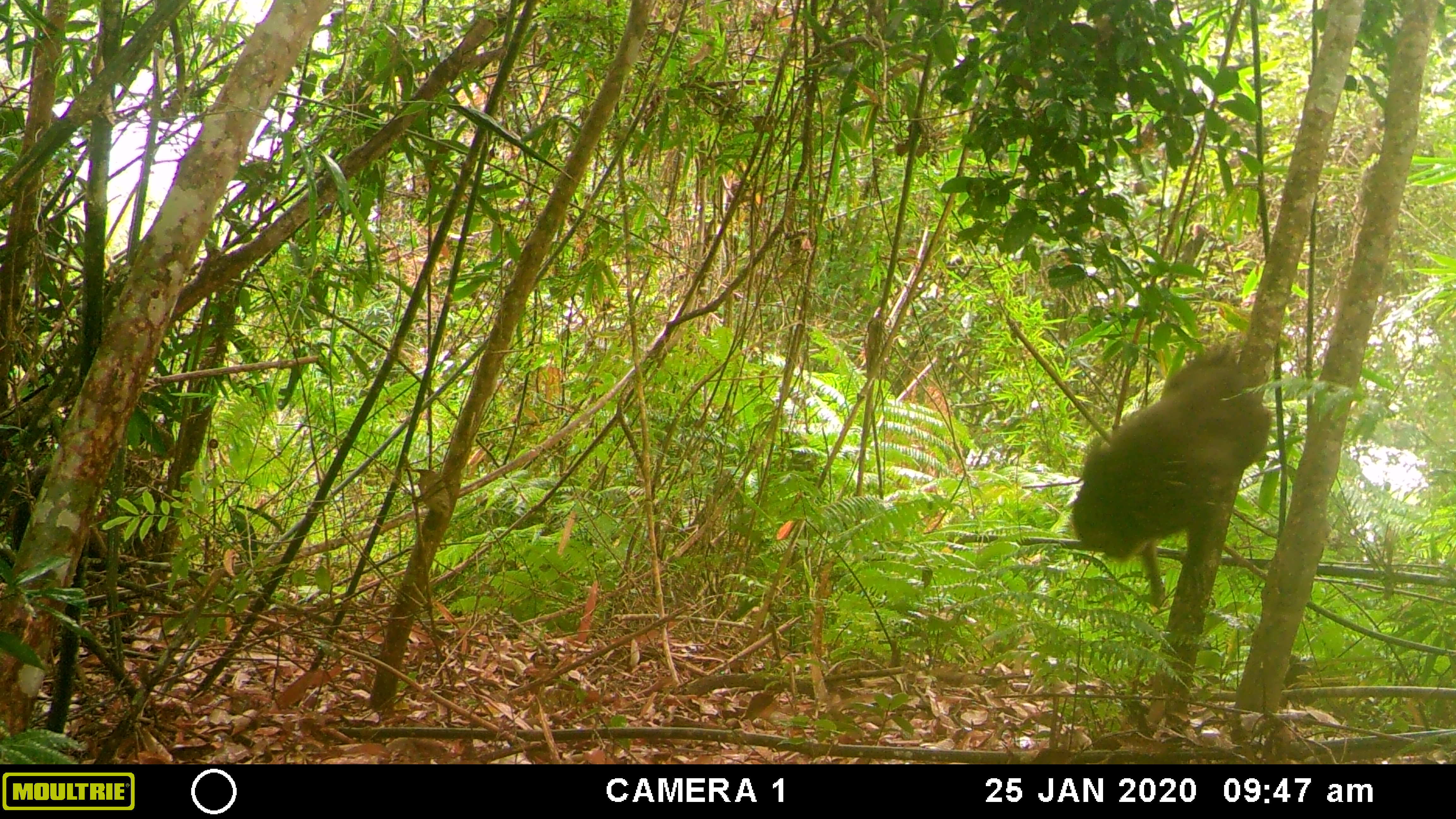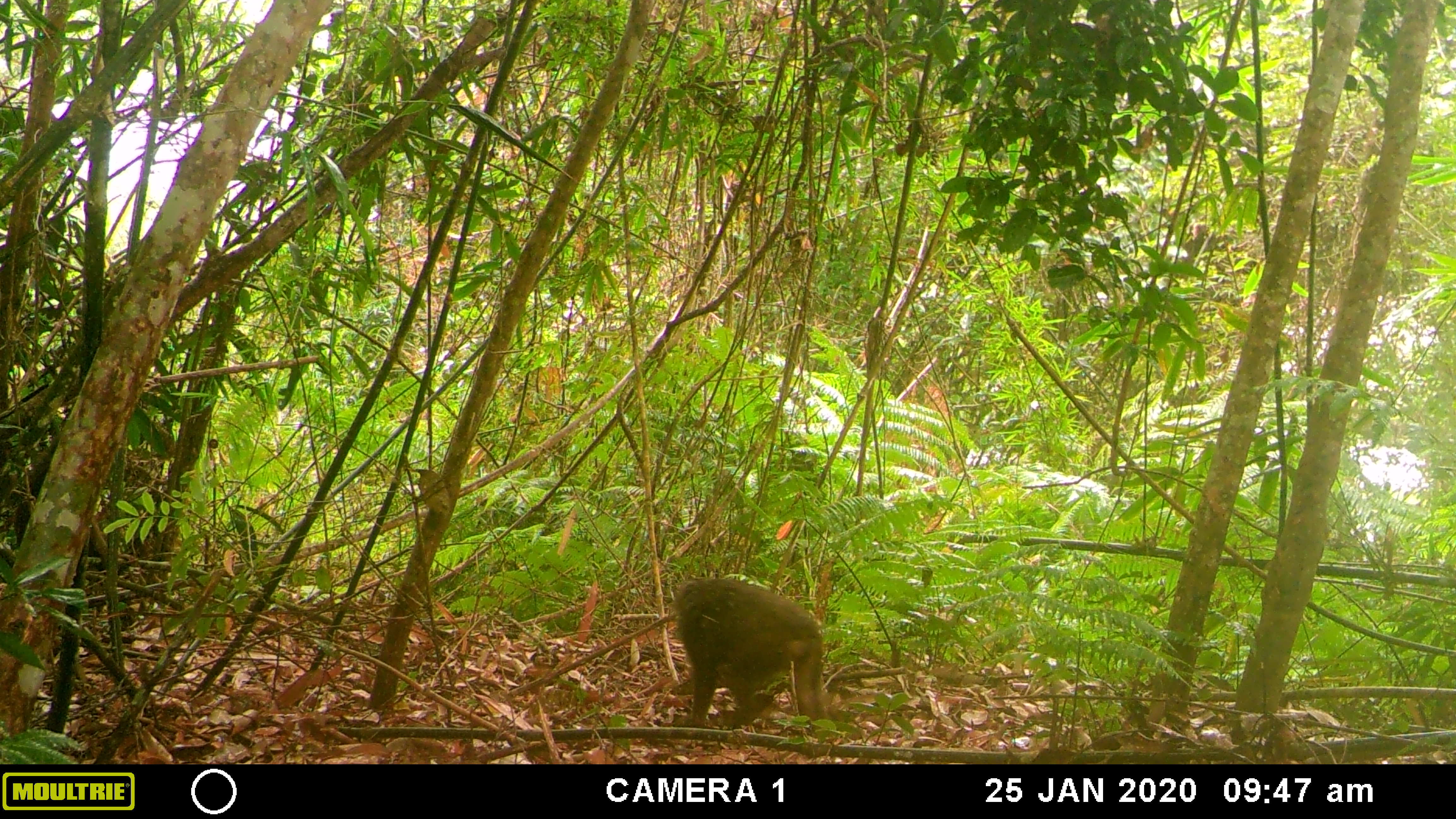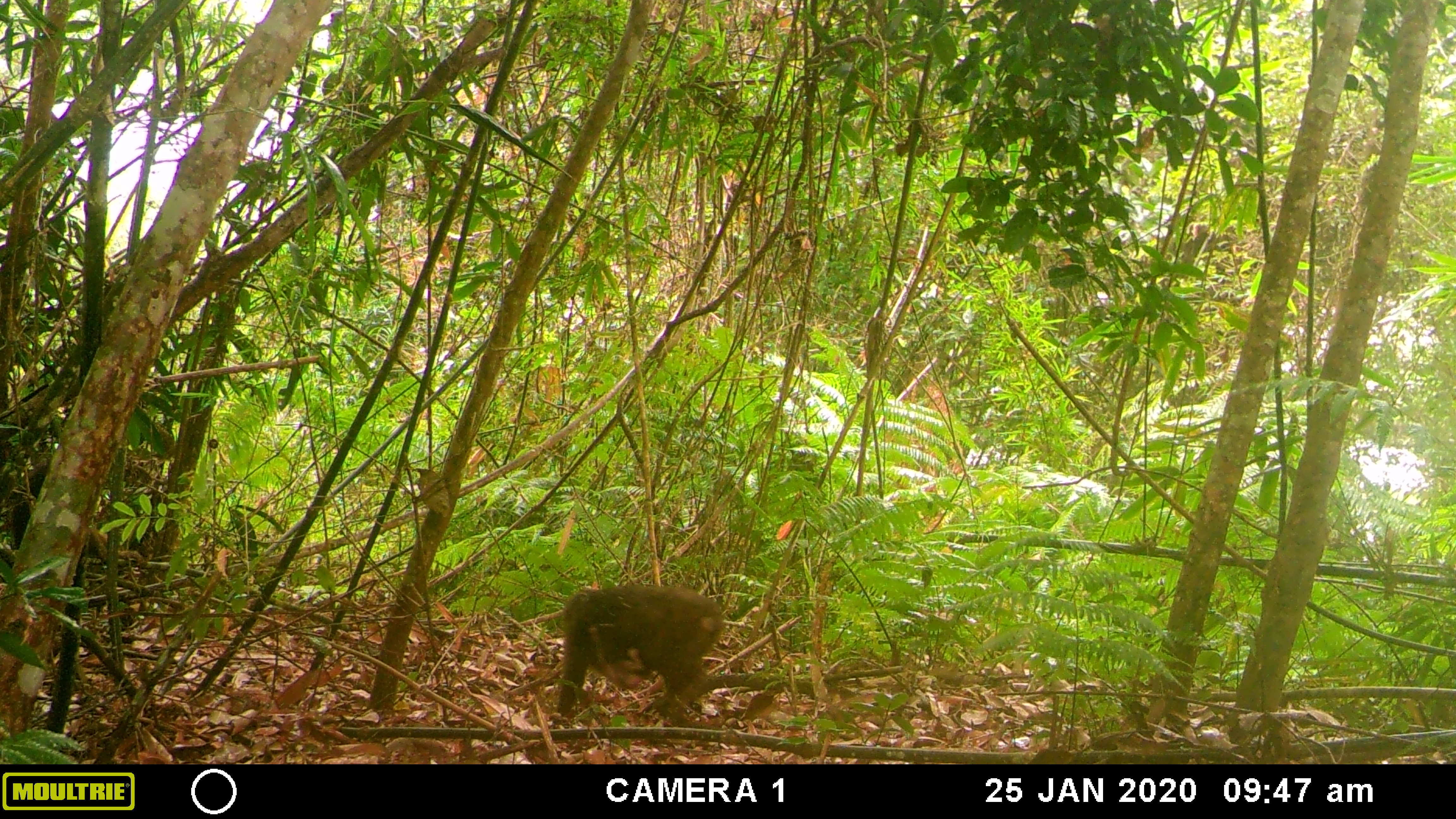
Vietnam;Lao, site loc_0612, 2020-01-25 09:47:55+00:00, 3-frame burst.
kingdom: Animalia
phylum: Chordata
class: Mammalia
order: Primates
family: Cercopithecidae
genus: Macaca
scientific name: Macaca arctoides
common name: stump-tailed macaque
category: stump tailed macaque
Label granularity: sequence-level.